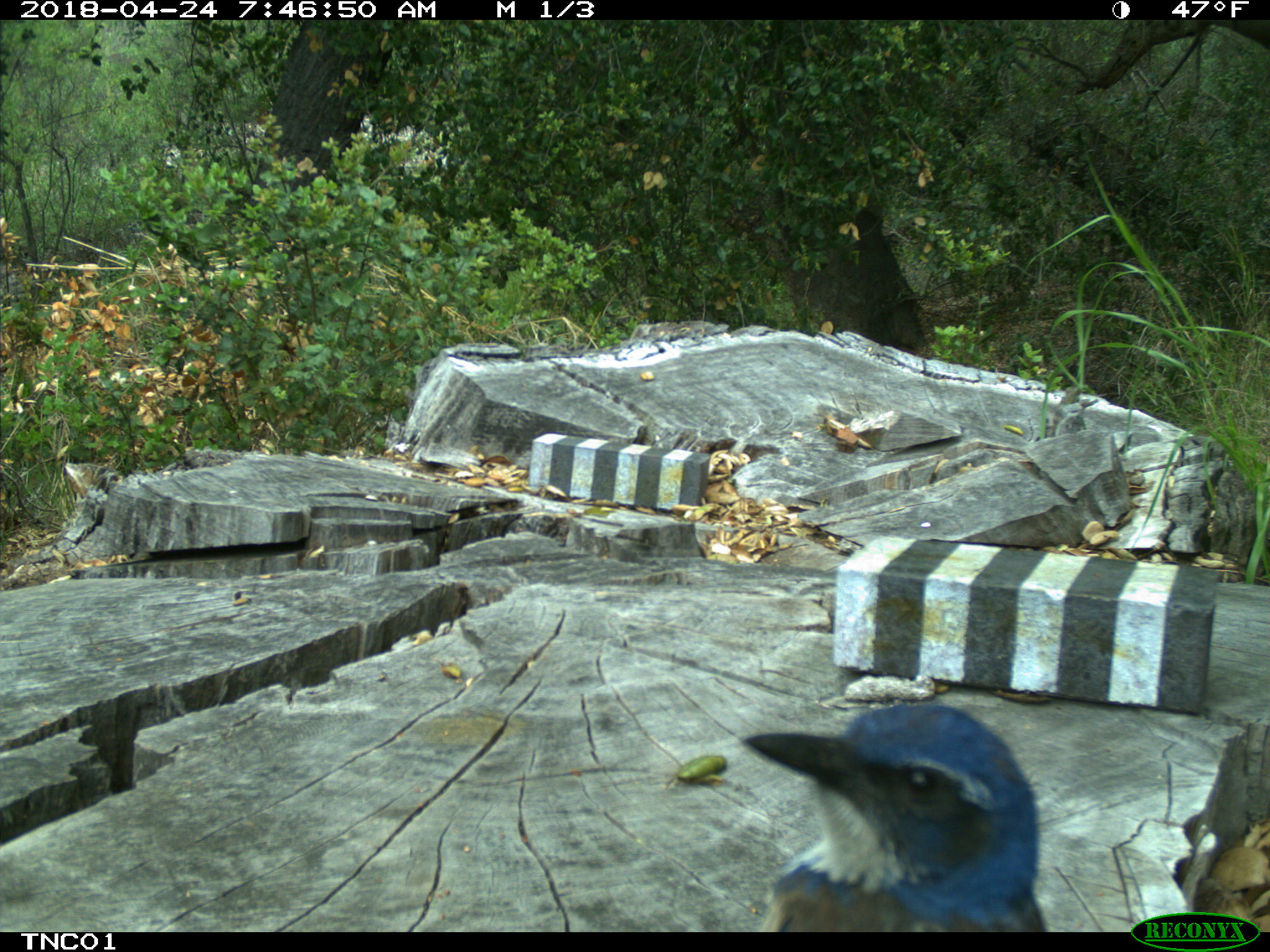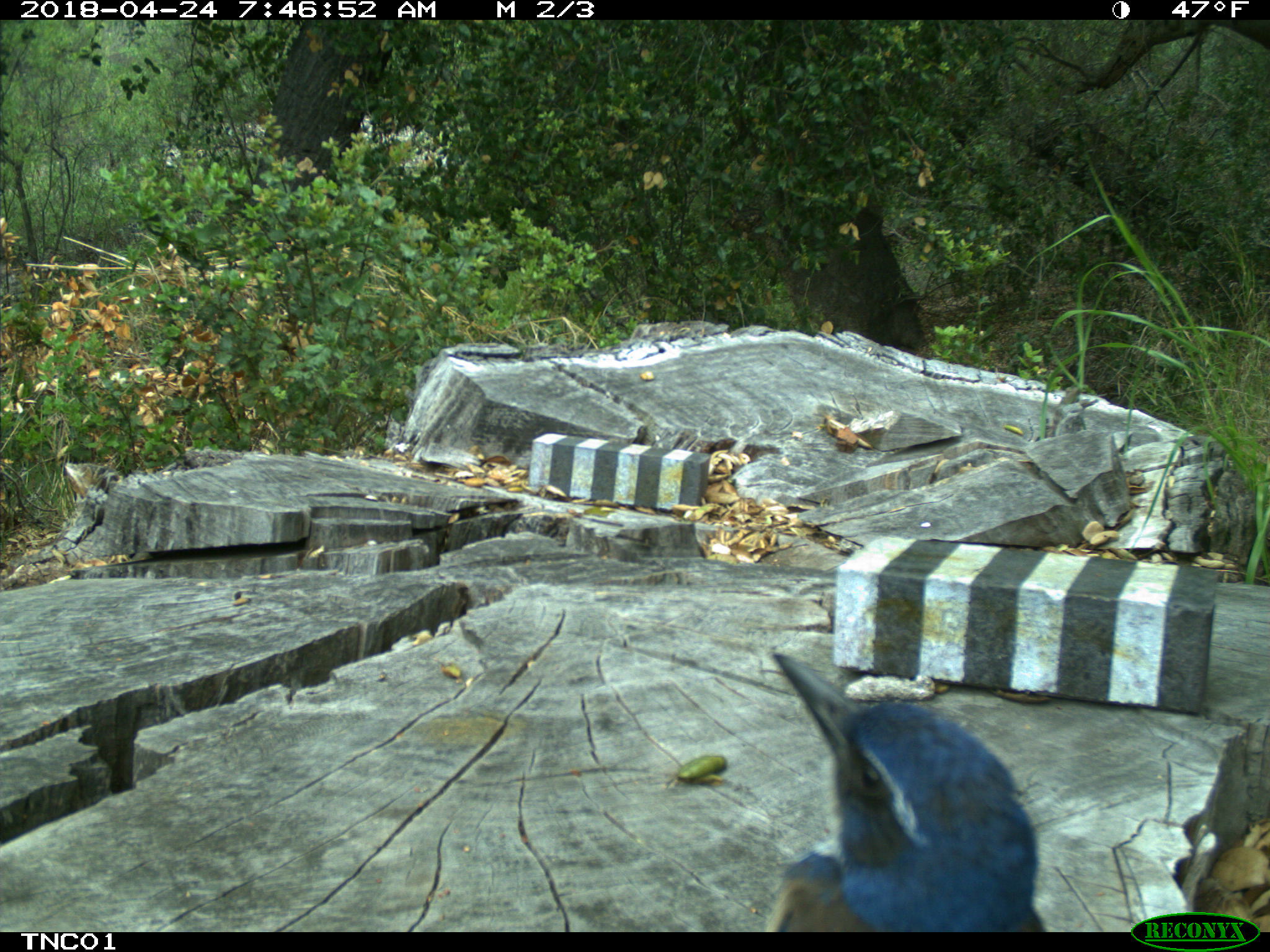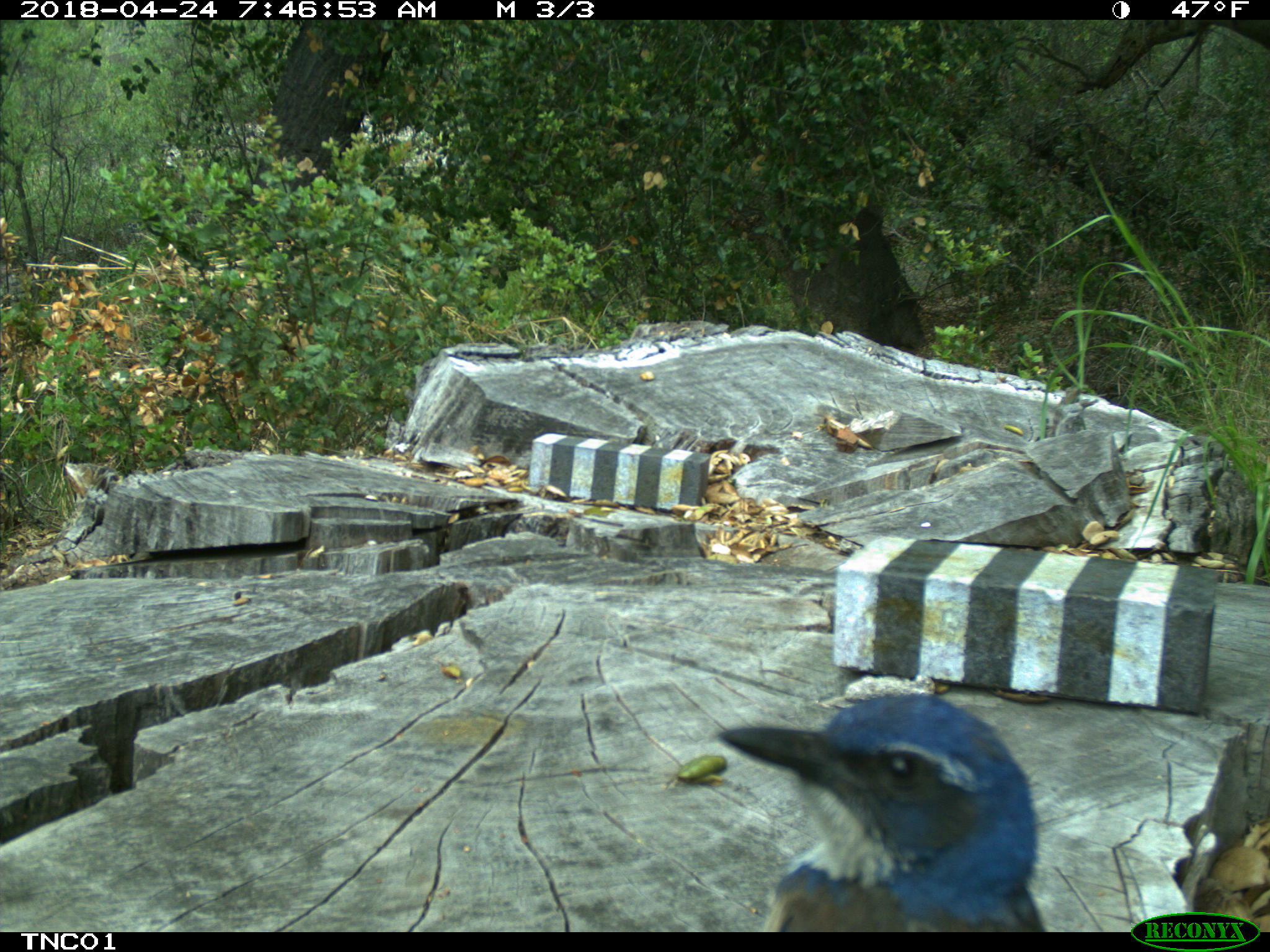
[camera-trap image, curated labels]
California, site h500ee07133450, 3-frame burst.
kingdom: Animalia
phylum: Chordata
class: Aves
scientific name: Aves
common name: bird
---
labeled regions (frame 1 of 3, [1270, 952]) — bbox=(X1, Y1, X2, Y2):
bird: bbox=(740, 705, 1048, 933)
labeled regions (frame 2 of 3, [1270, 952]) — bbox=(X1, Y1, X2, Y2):
bird: bbox=(770, 648, 1044, 933)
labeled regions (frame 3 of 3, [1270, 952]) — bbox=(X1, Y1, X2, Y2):
bird: bbox=(717, 694, 1046, 931)